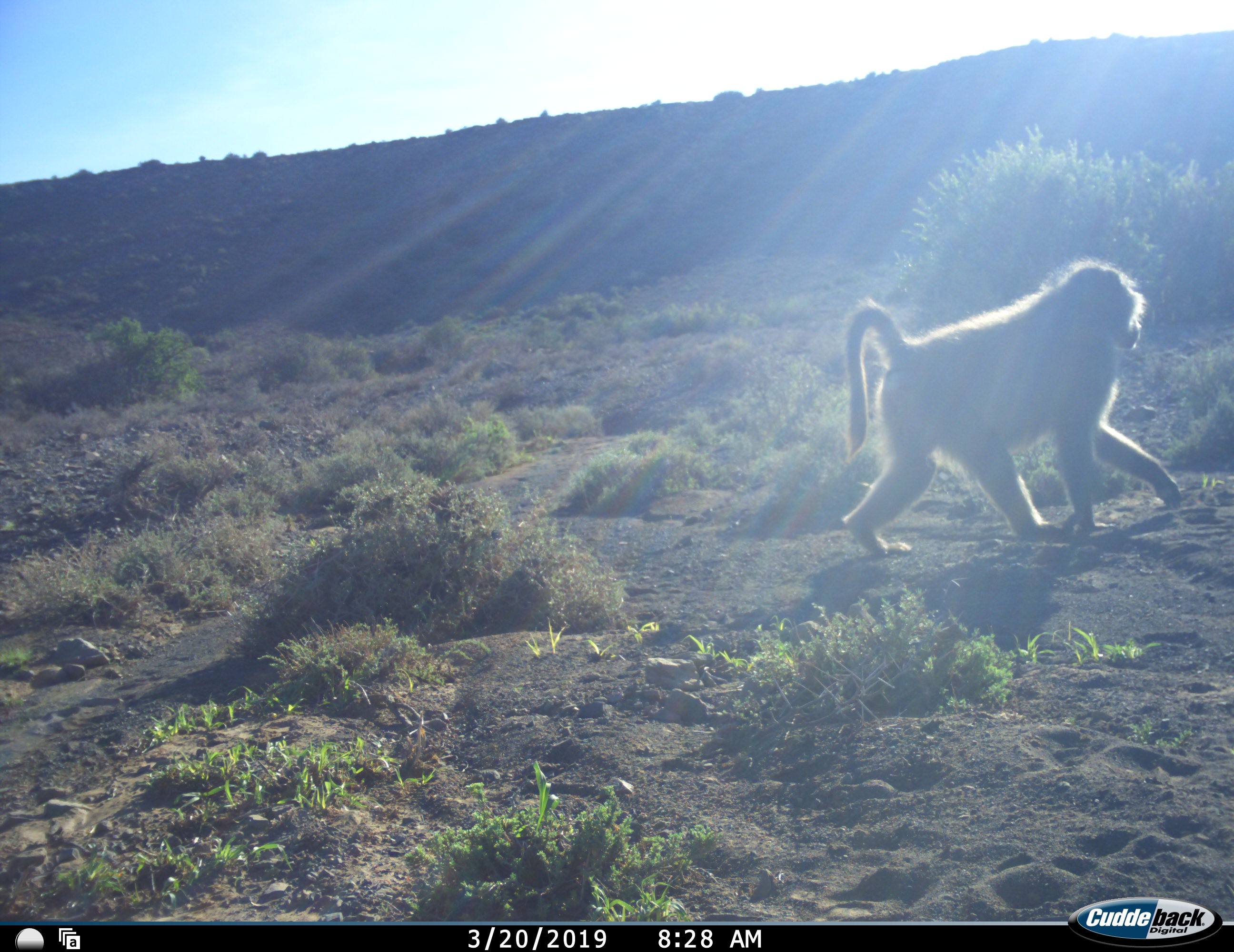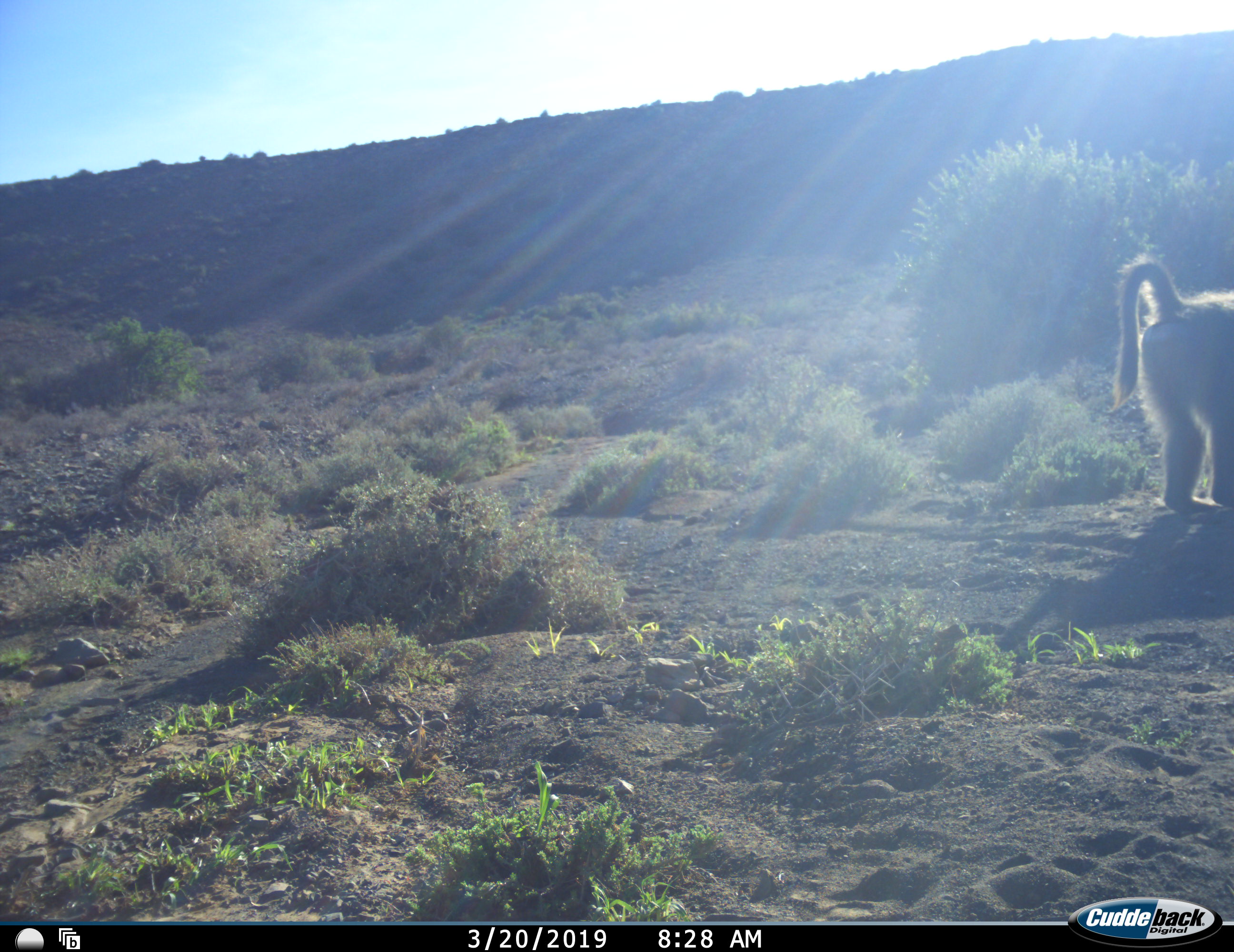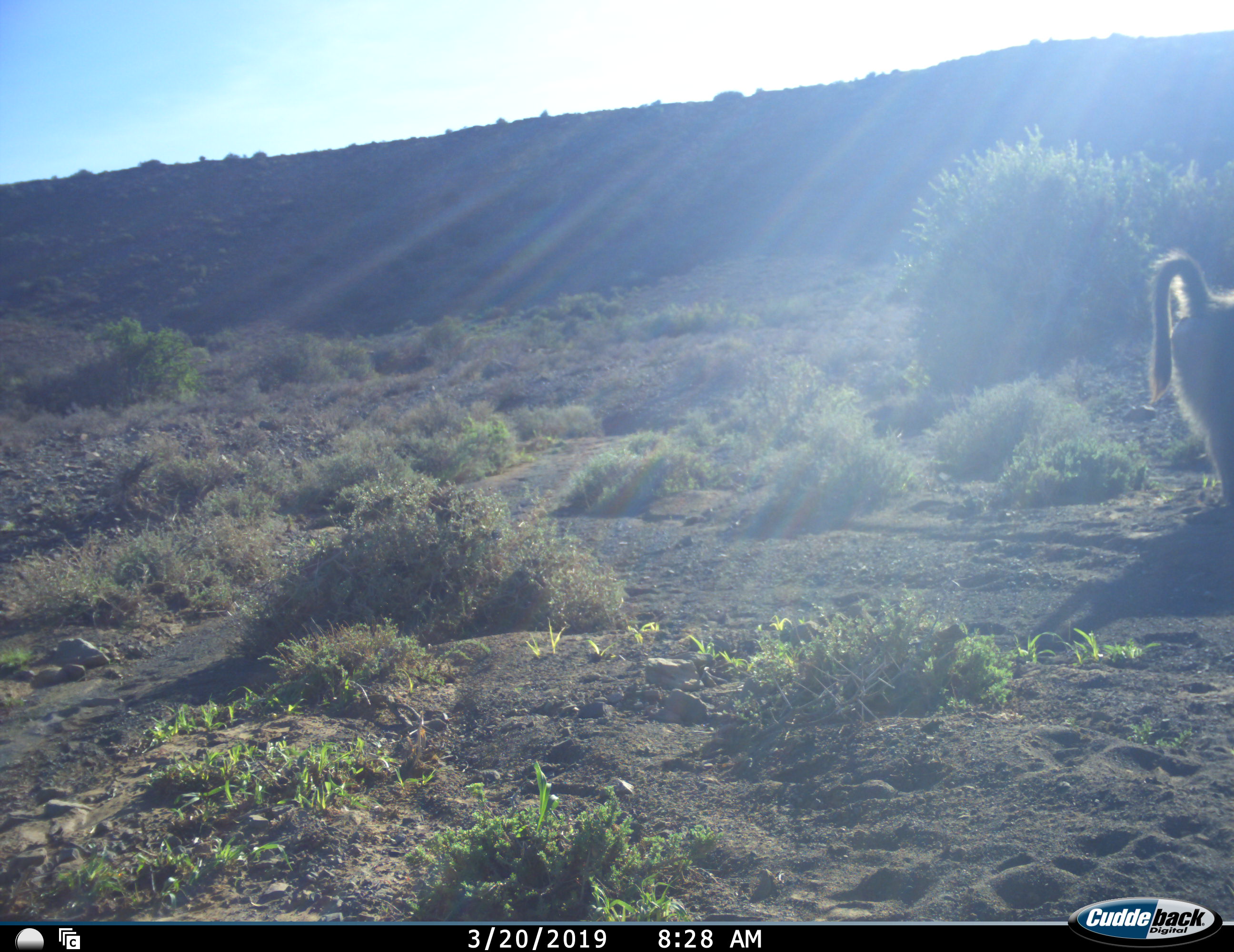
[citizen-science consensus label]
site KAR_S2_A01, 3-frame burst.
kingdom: Animalia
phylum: Chordata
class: Mammalia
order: Primates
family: Cercopithecidae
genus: Papio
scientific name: Papio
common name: baboon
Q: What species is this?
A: Baboon (Papio).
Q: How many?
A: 1.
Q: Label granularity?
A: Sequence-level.